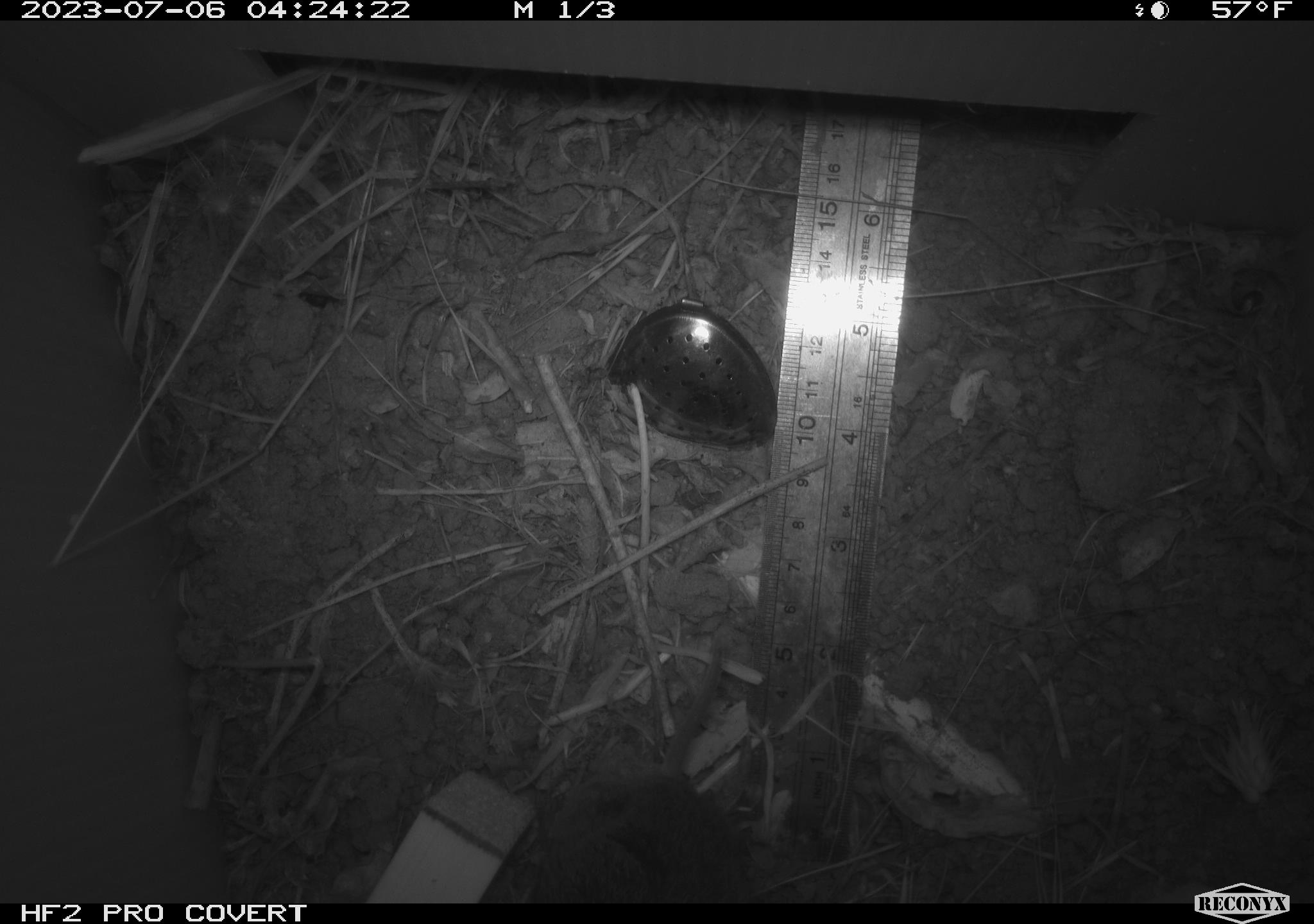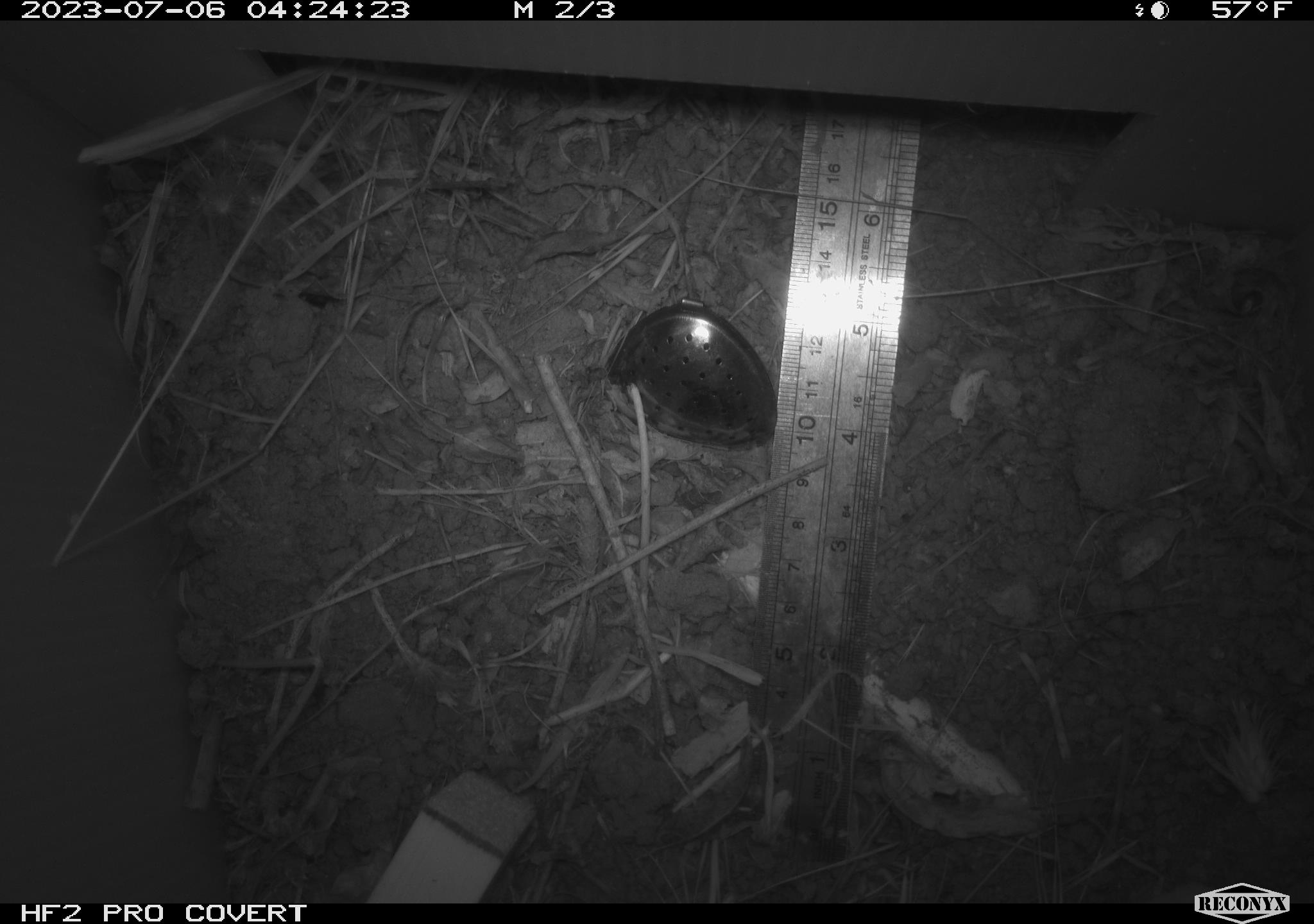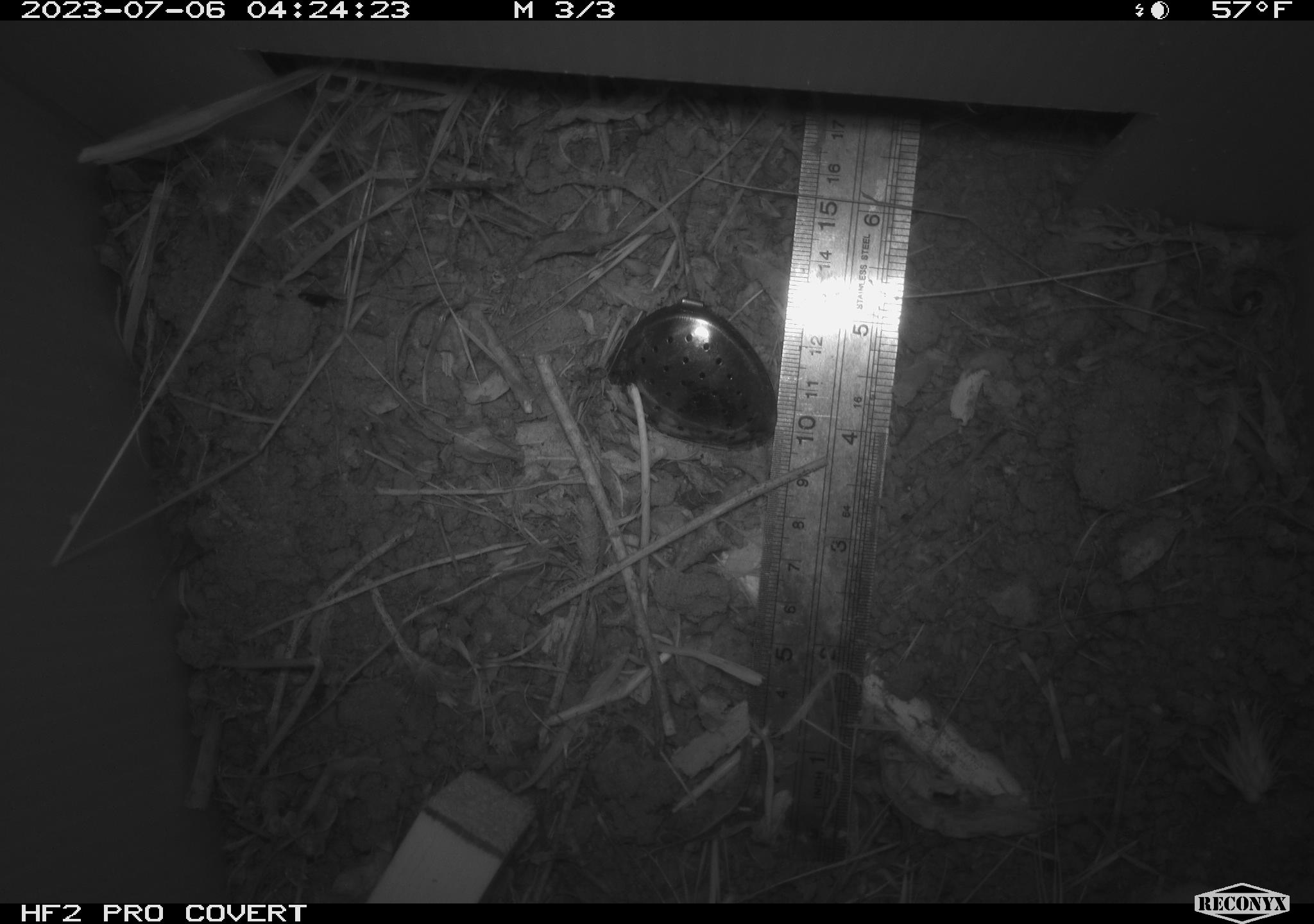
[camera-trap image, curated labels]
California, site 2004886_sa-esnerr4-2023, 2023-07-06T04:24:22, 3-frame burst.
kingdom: Animalia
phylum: Chordata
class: Mammalia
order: Rodentia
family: Cricetidae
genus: Microtus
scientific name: Microtus californicus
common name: california vole